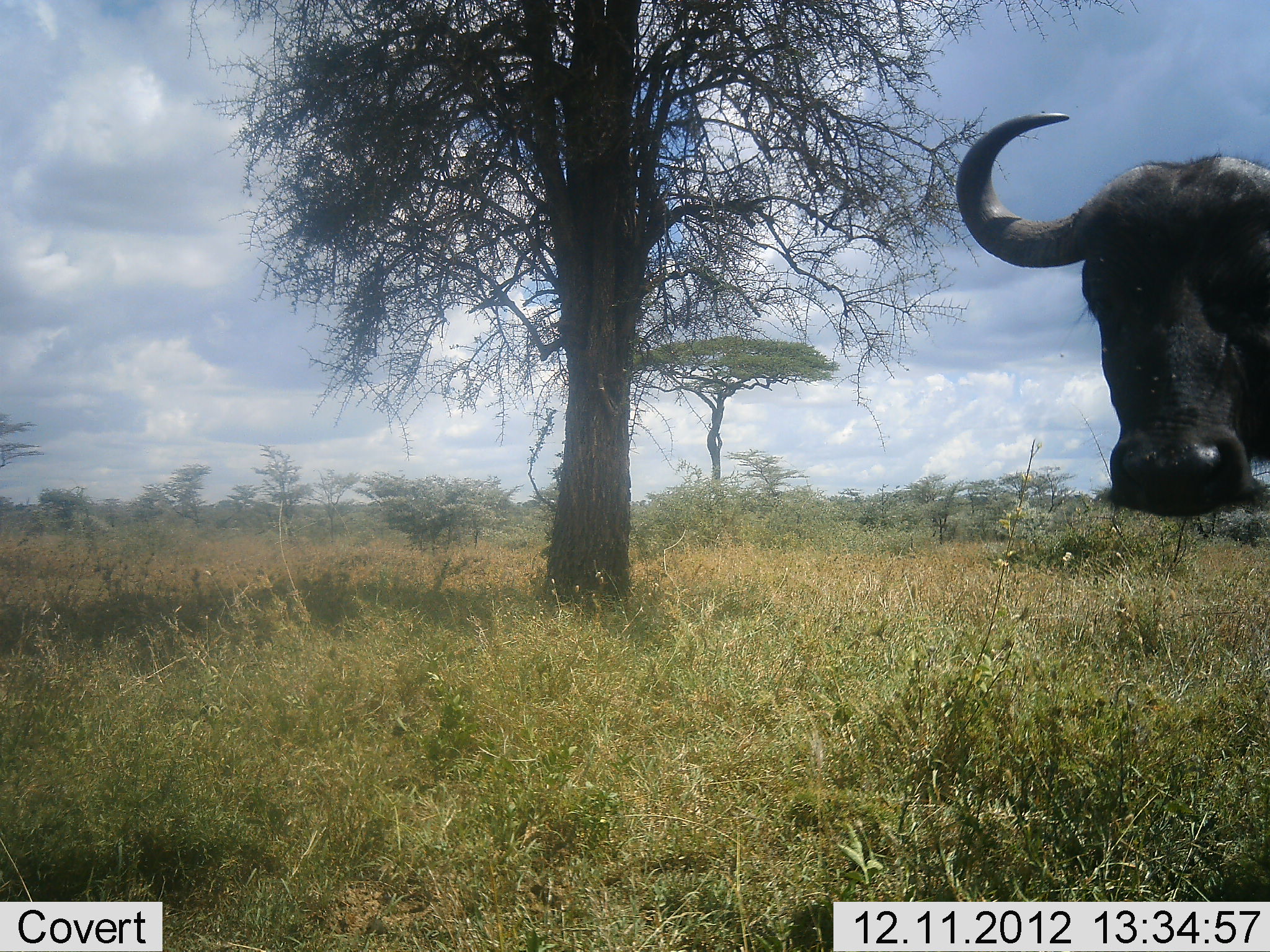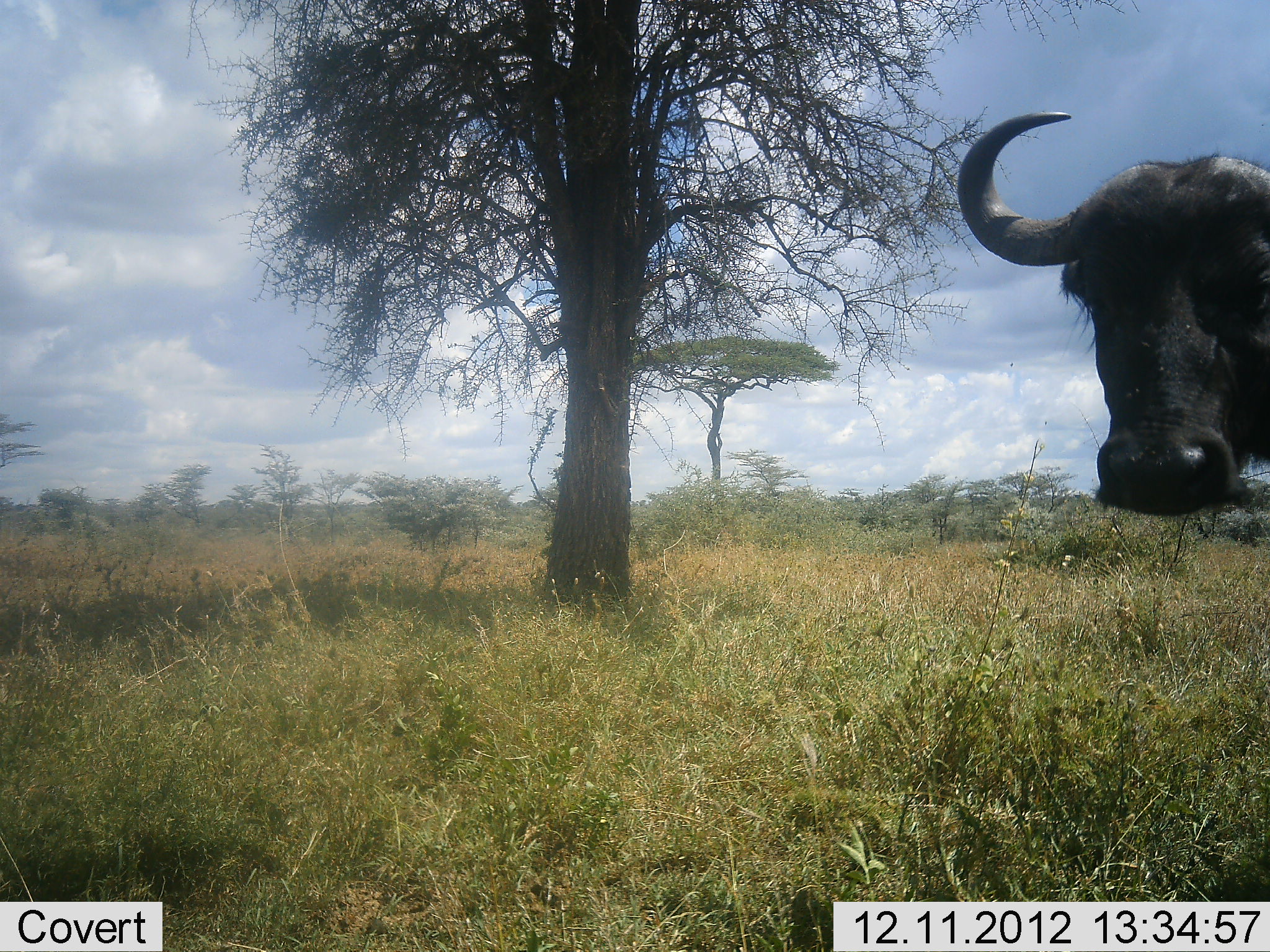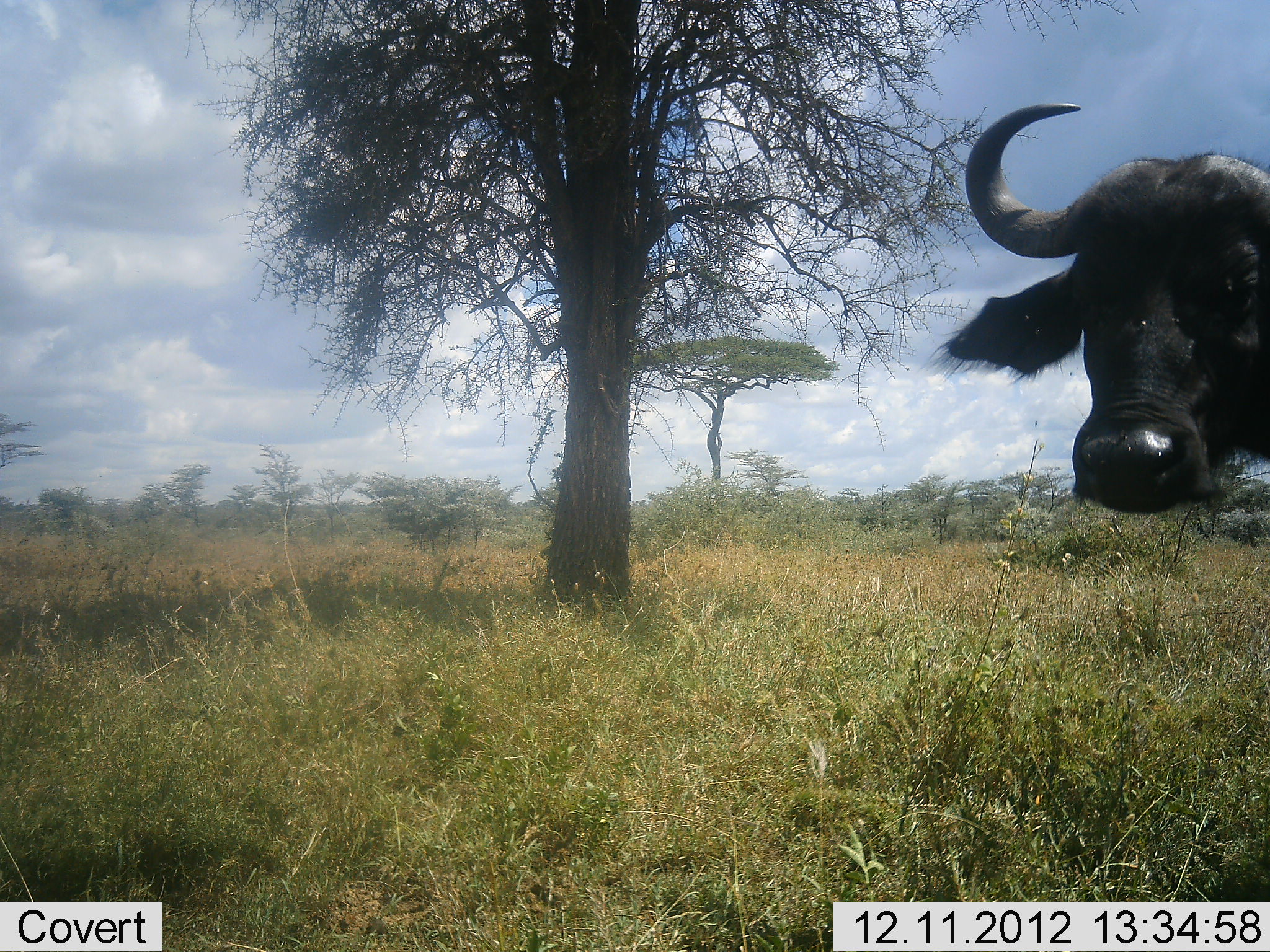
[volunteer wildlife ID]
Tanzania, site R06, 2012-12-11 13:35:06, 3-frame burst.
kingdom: Animalia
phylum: Chordata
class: Mammalia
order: Artiodactyla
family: Bovidae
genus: Syncerus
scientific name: Syncerus caffer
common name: cape buffalo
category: buffalo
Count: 1.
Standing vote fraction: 100%.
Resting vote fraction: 0%.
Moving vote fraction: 0%.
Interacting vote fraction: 0%.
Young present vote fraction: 0%.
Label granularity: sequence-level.